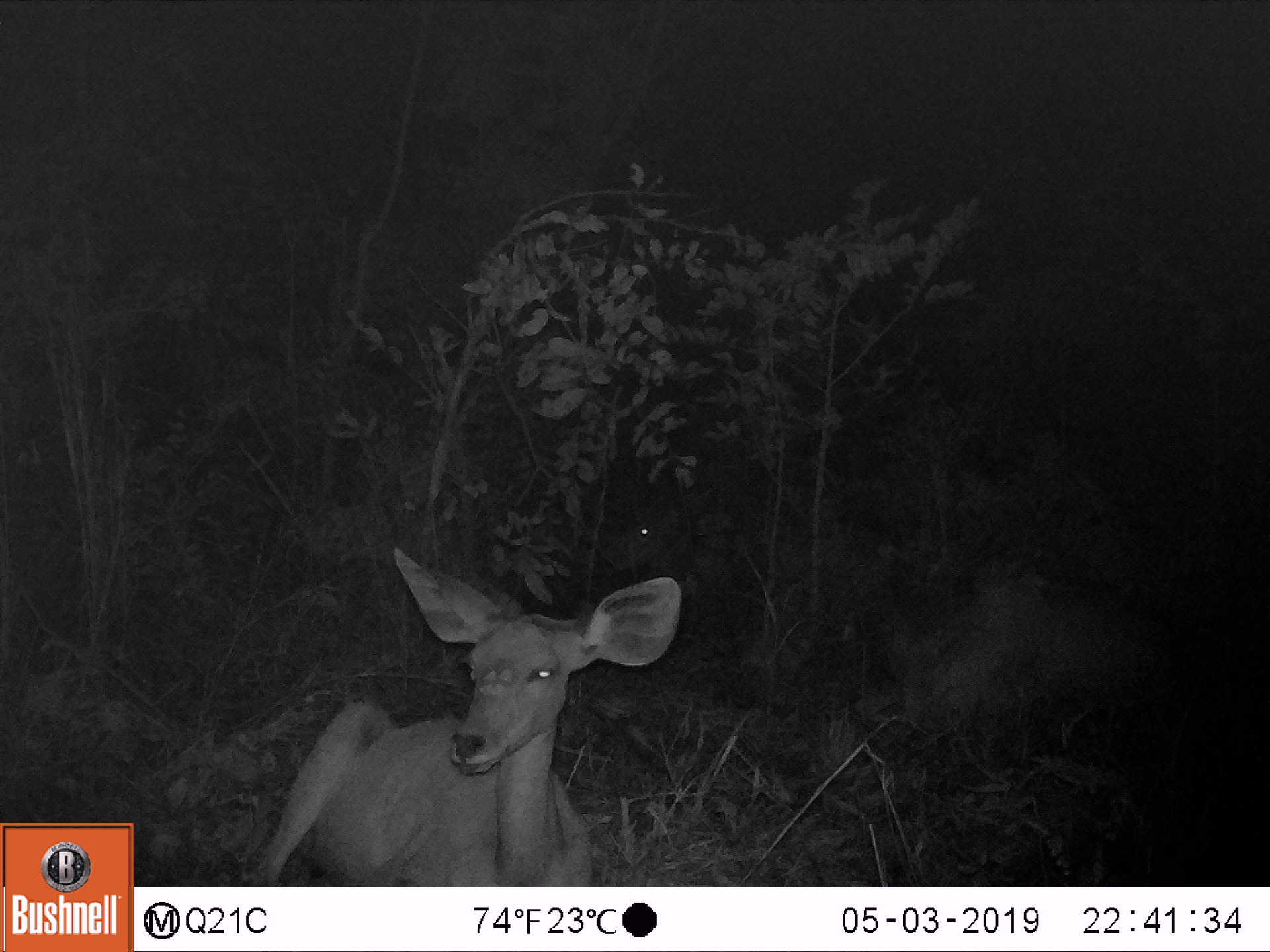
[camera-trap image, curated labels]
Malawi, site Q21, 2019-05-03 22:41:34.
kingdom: Animalia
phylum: Chordata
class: Mammalia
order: Artiodactyla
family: Bovidae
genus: Tragelaphus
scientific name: Tragelaphus strepsiceros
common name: greater kudu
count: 2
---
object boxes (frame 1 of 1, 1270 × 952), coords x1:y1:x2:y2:
greater kudu: 249:543:681:881; 857:554:1197:723